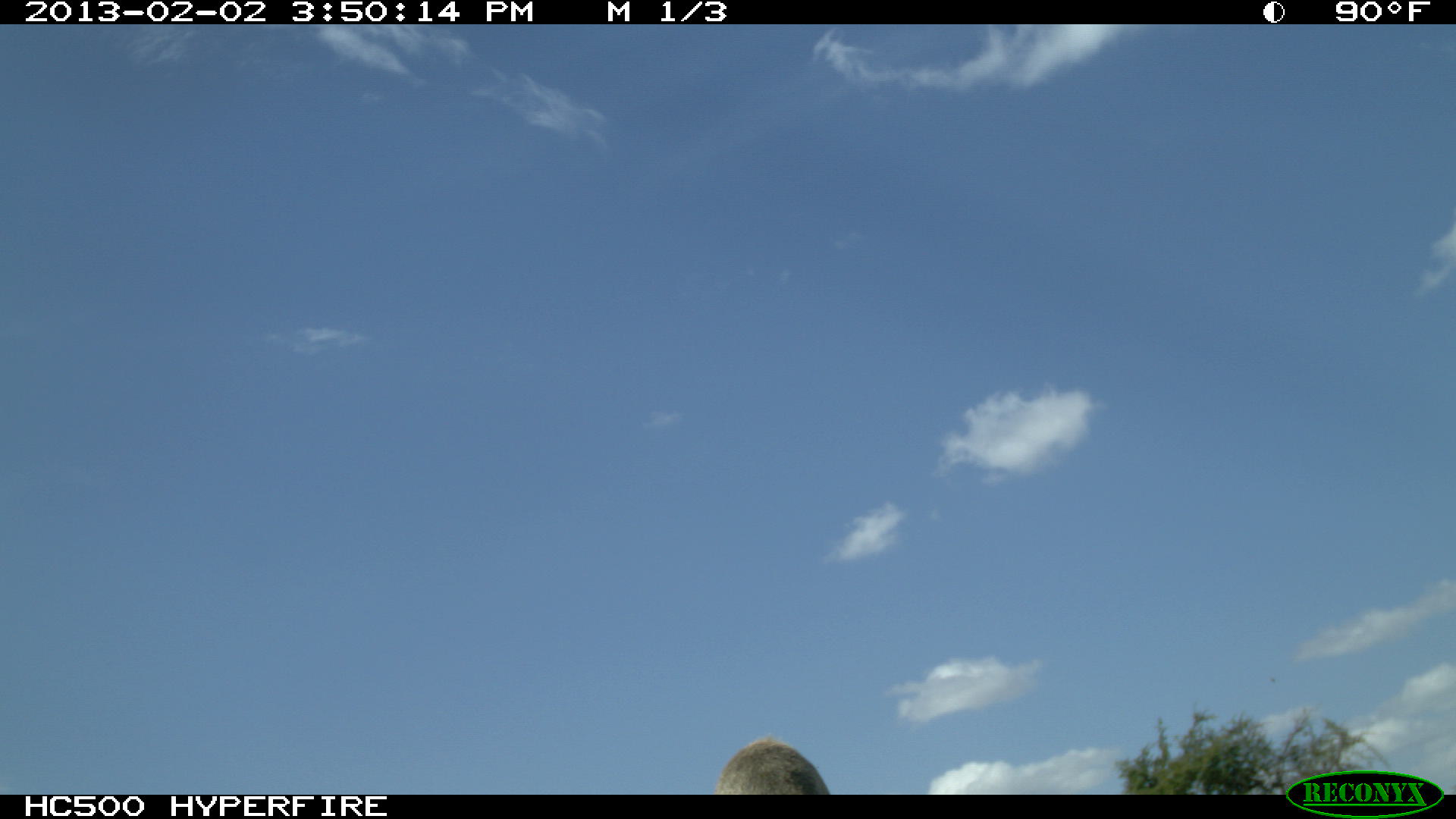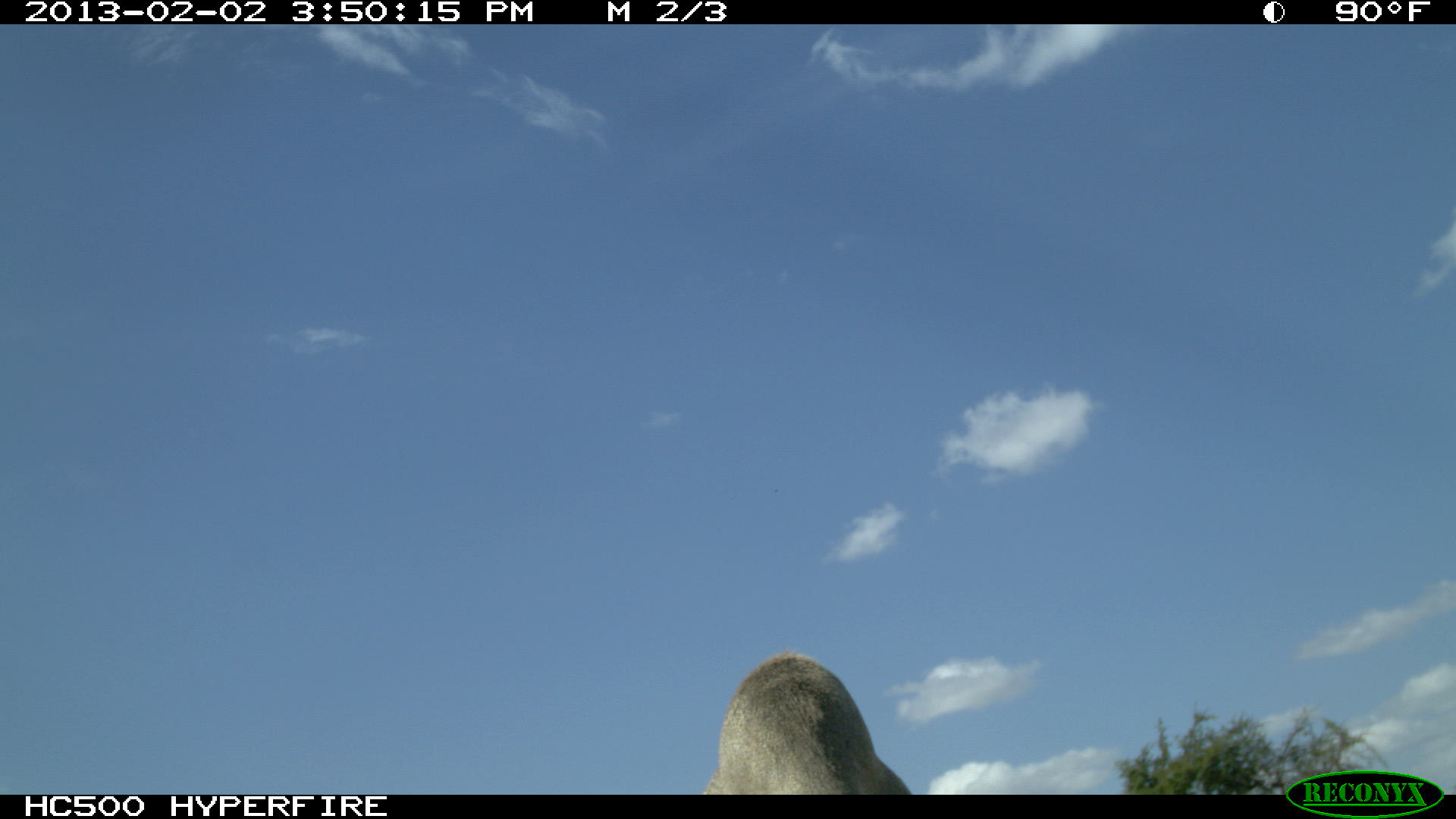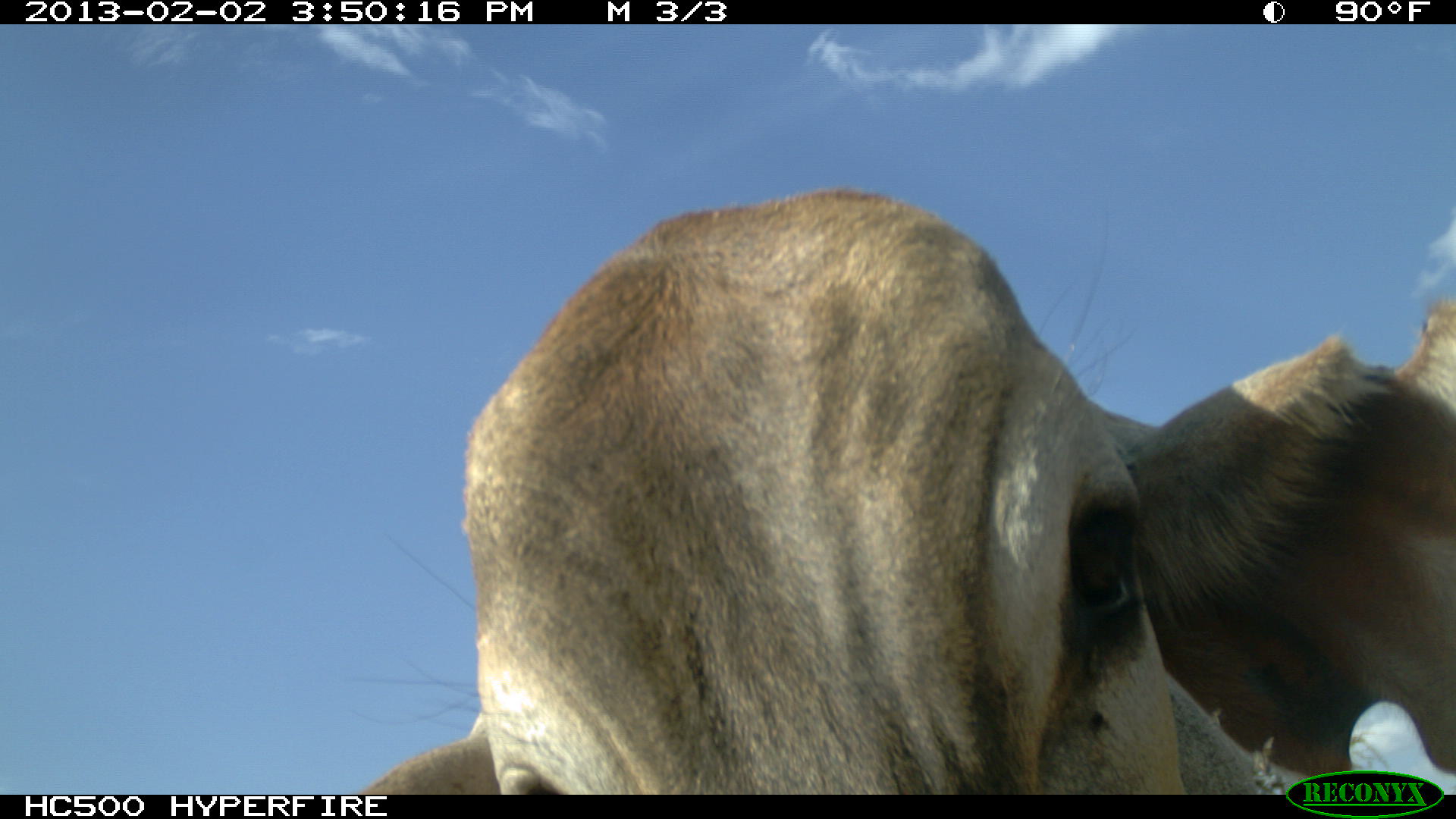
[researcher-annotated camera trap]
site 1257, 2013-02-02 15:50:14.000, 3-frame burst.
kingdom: Animalia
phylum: Chordata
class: Mammalia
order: Artiodactyla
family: Bovidae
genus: Bos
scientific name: Bos taurus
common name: domestic cattle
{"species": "Bos taurus (domestic cattle)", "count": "1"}